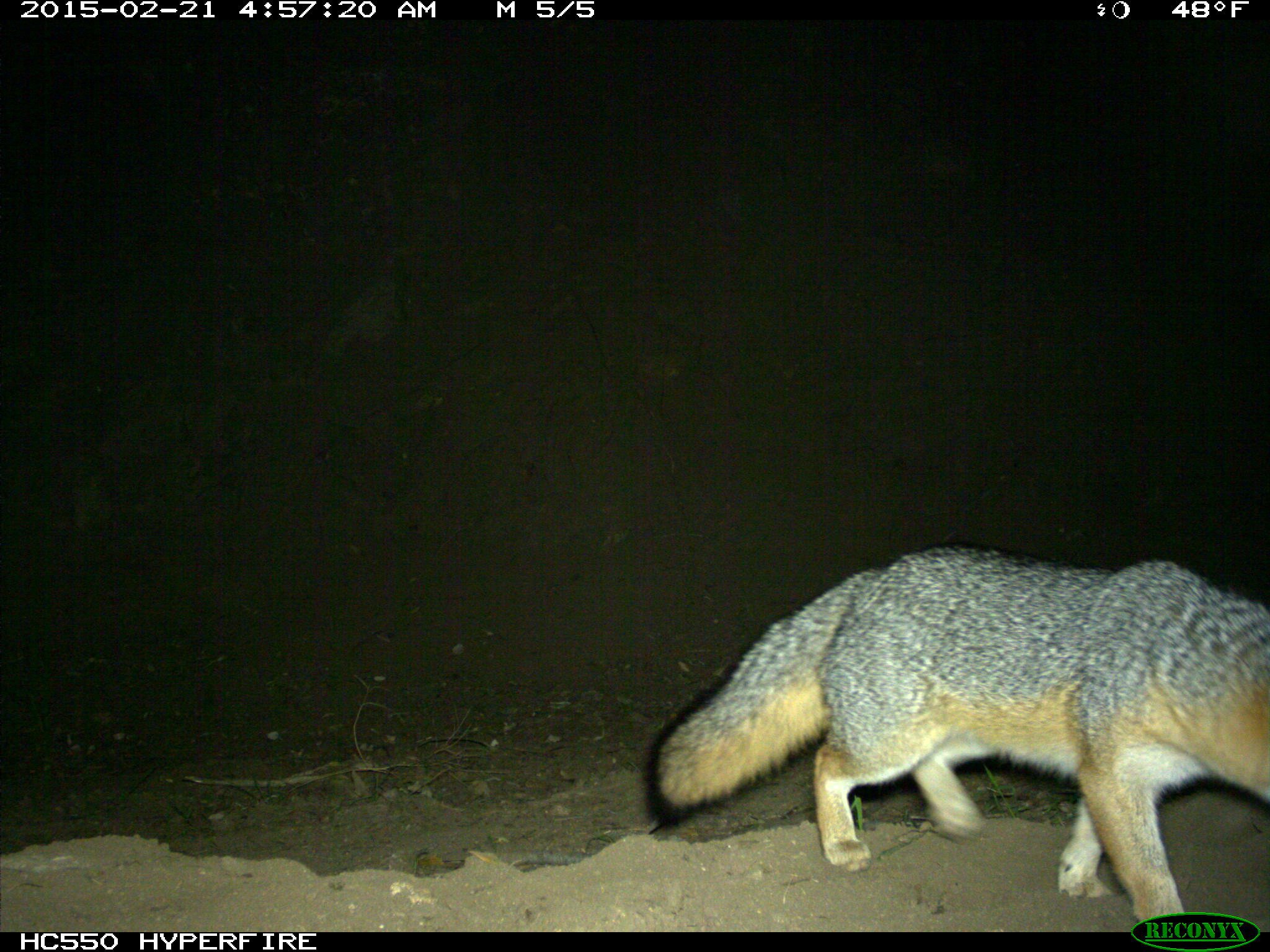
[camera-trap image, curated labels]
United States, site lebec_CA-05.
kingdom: Animalia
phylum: Chordata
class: Mammalia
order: Carnivora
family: Canidae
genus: Urocyon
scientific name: Urocyon cinereoargenteus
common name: gray fox